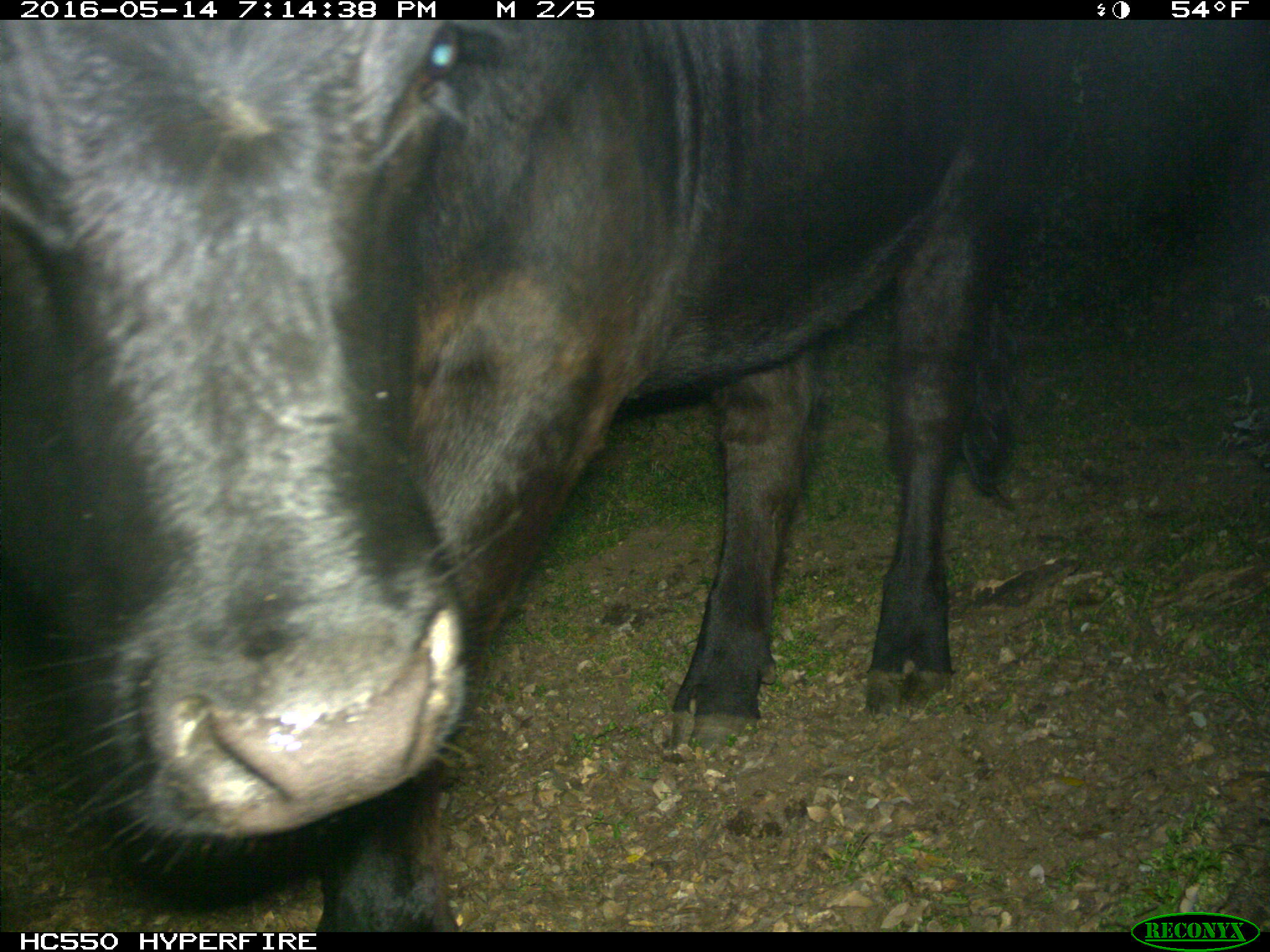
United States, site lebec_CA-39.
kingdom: Animalia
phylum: Chordata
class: Mammalia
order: Artiodactyla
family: Bovidae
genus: Bos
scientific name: Bos taurus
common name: domestic cow